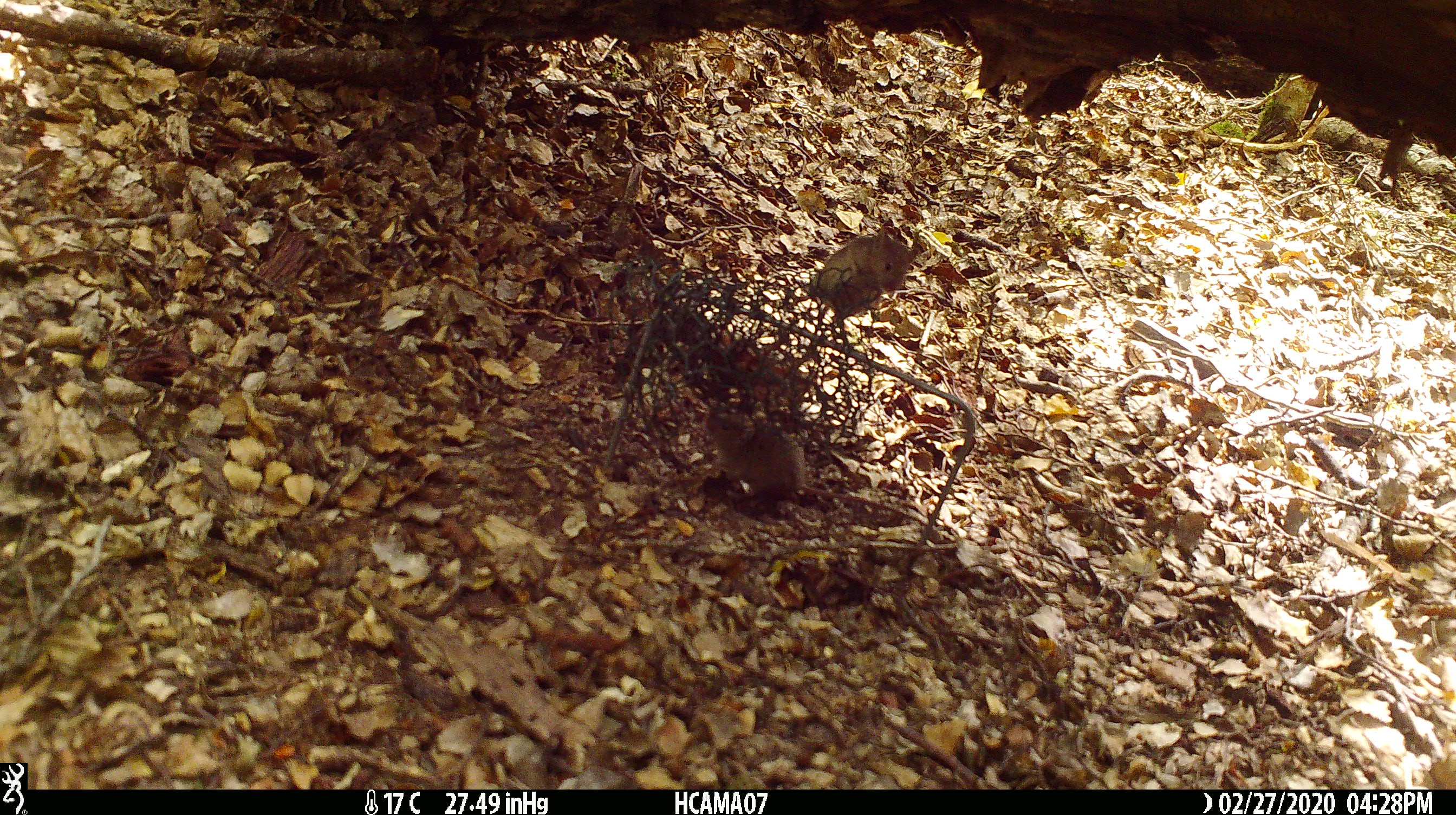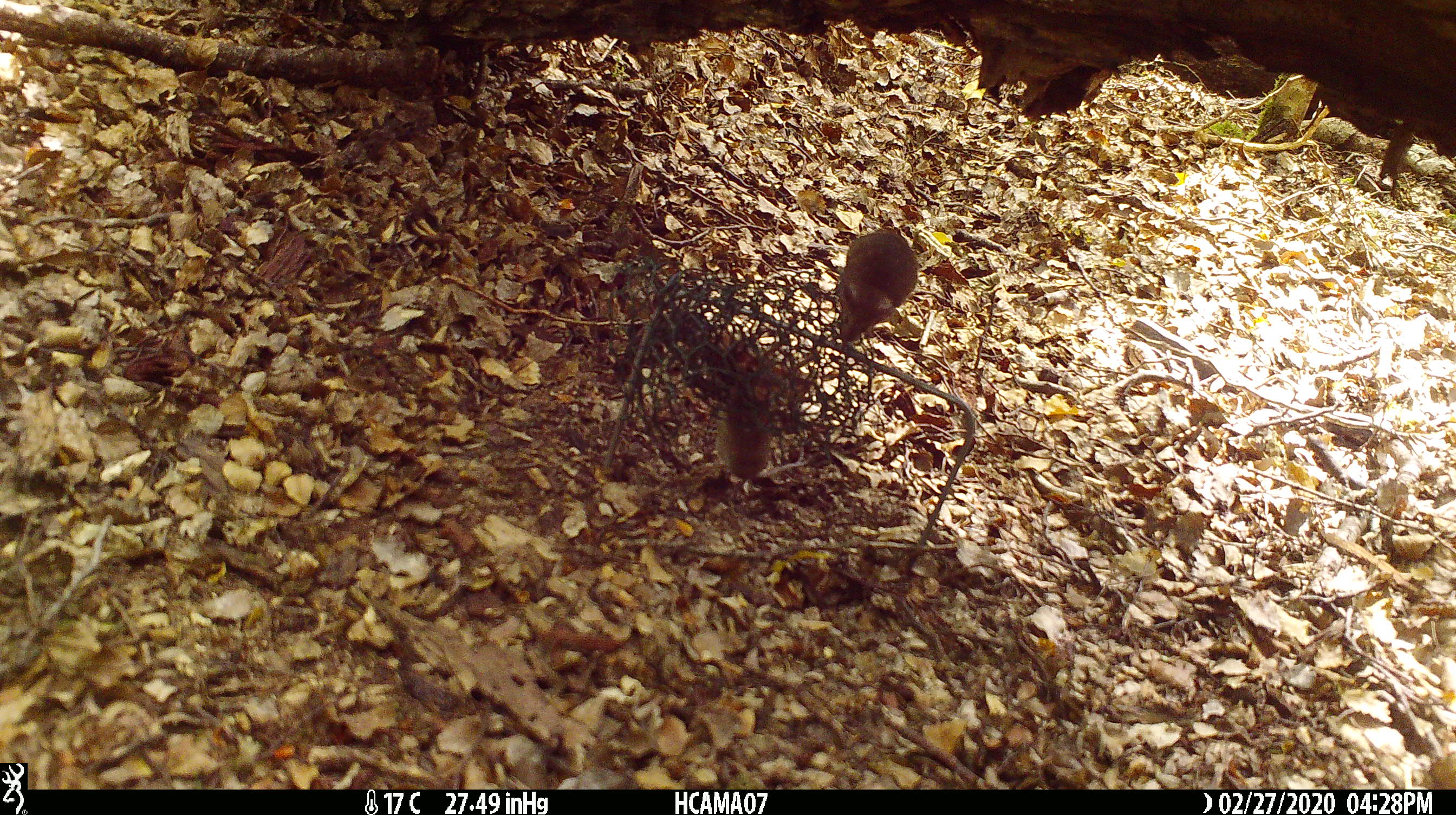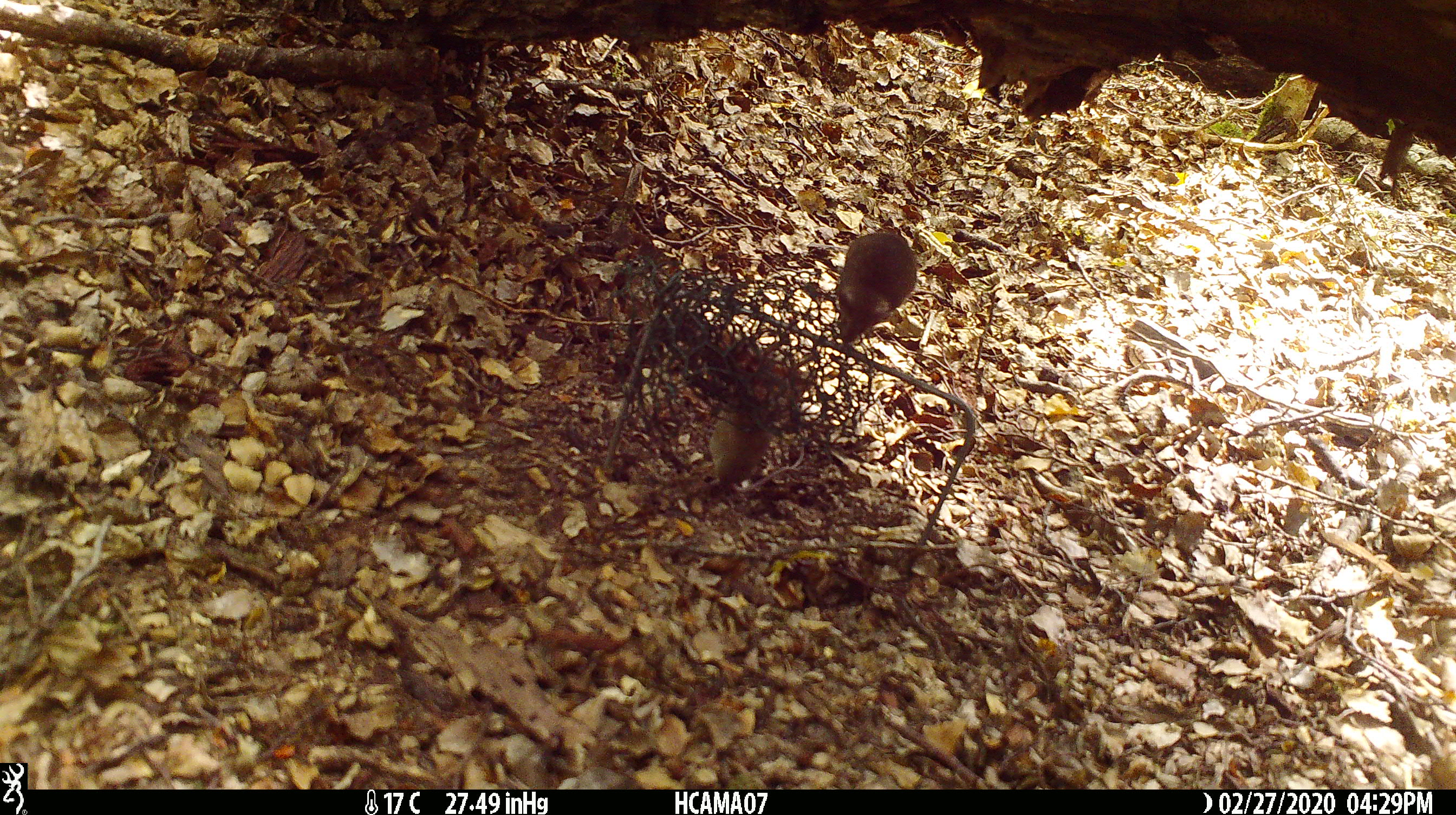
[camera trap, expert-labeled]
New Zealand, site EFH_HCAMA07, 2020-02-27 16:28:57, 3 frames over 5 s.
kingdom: Animalia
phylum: Chordata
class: Mammalia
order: Rodentia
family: Muridae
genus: Mus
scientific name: Mus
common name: mouse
Mouse (Mus).